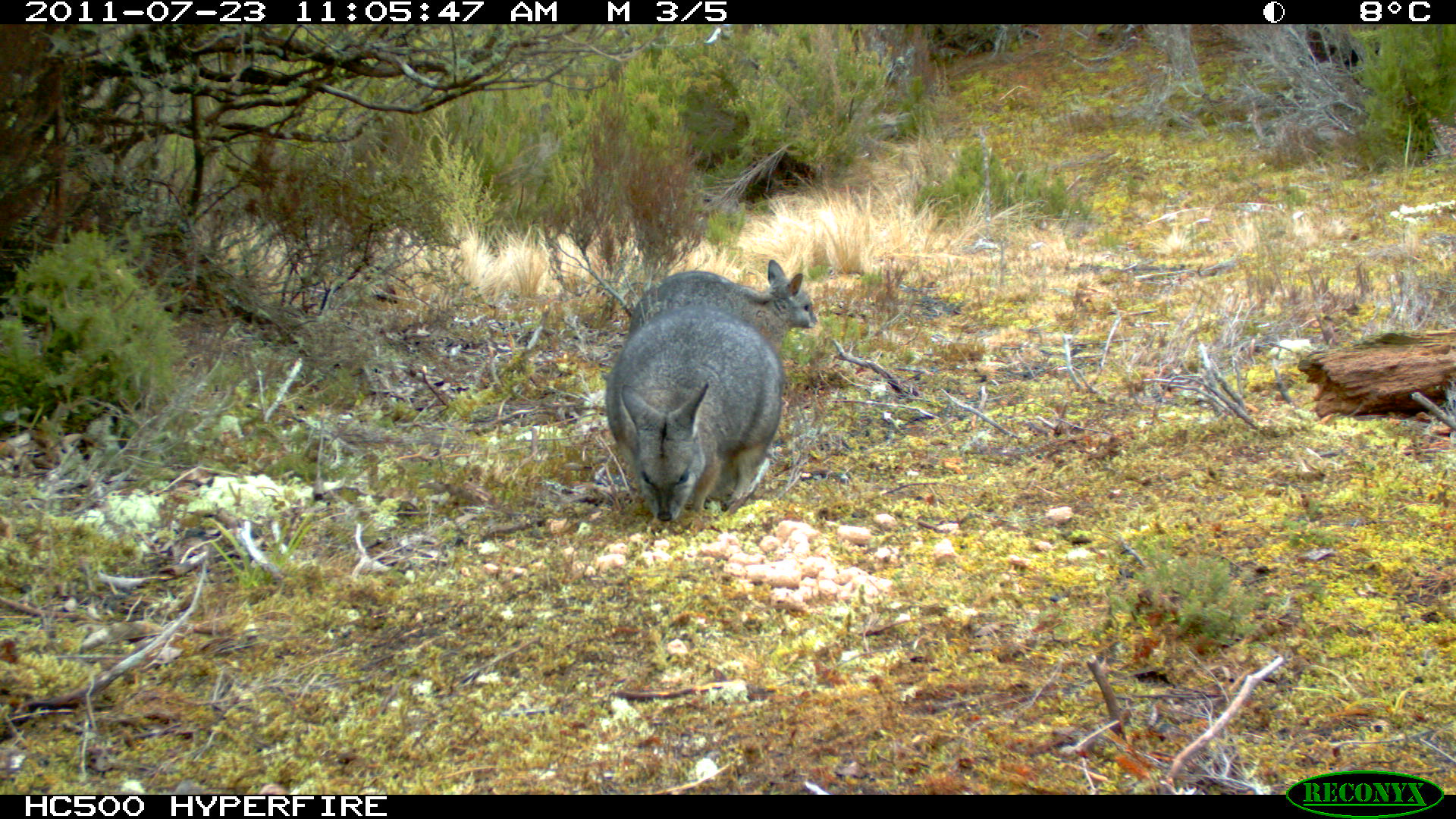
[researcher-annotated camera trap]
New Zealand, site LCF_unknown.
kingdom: Animalia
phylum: Chordata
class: Mammalia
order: Diprotodontia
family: Macropodidae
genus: Notamacropus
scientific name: Notamacropus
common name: wallaby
Wallaby (Notamacropus).